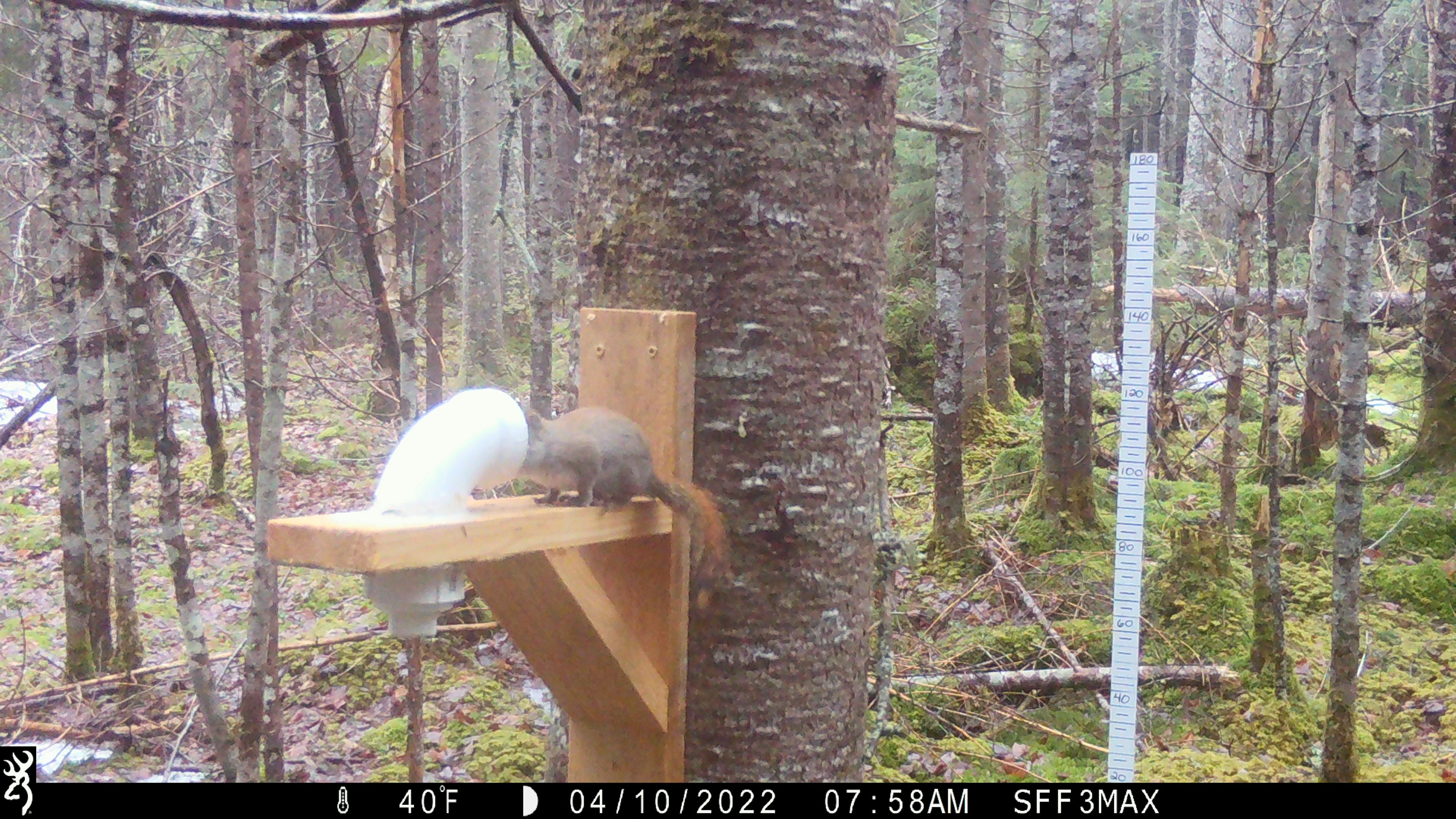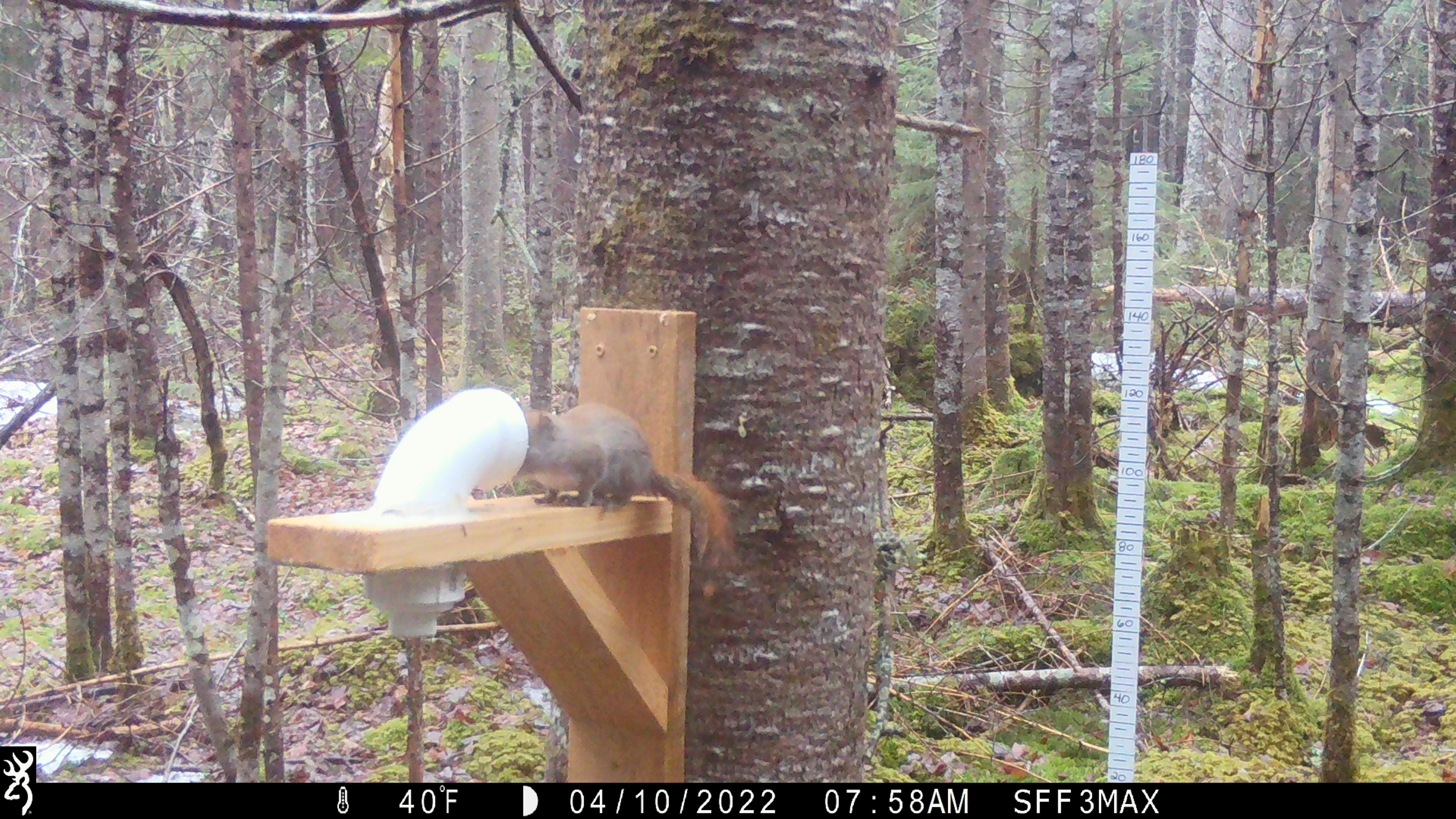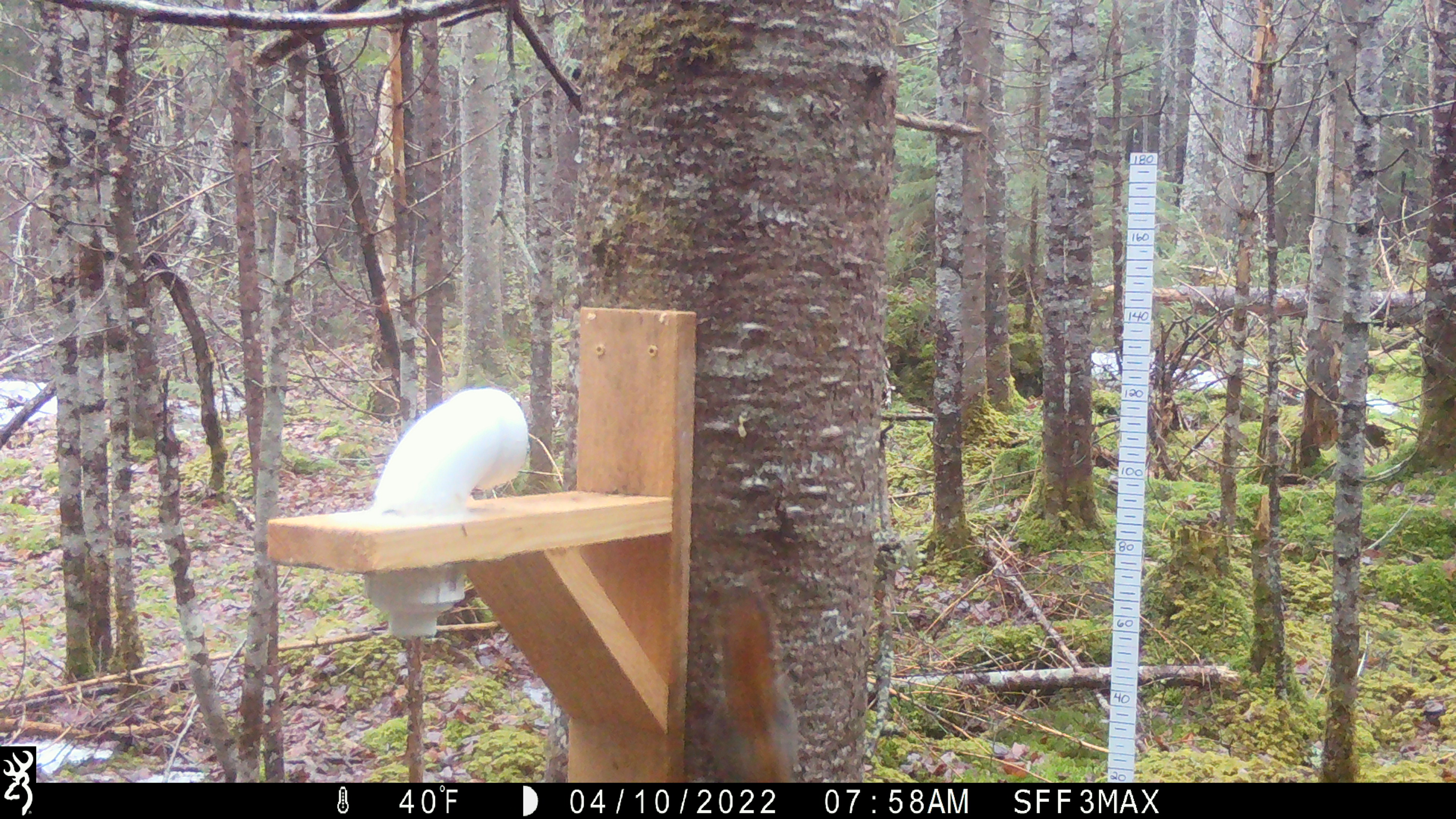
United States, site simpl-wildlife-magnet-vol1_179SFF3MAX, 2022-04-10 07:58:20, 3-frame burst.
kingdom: Animalia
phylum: Chordata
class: Mammalia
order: Rodentia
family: Sciuridae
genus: Tamiasciurus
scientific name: Tamiasciurus hudsonicus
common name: red squirrel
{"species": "red squirrel (Tamiasciurus hudsonicus)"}